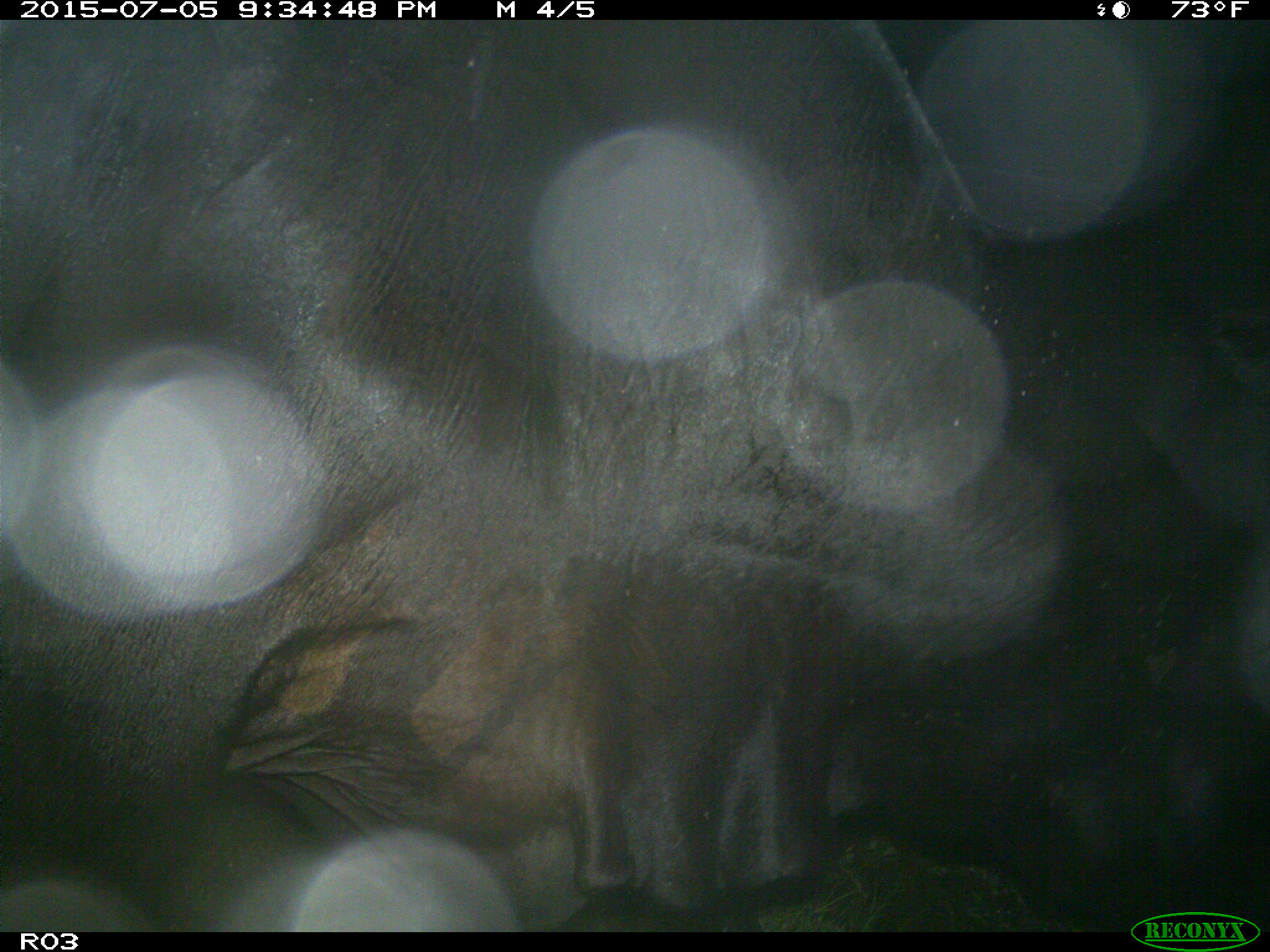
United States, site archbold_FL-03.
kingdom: Animalia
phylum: Chordata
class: Mammalia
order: Artiodactyla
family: Bovidae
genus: Bos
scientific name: Bos taurus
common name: domestic cow